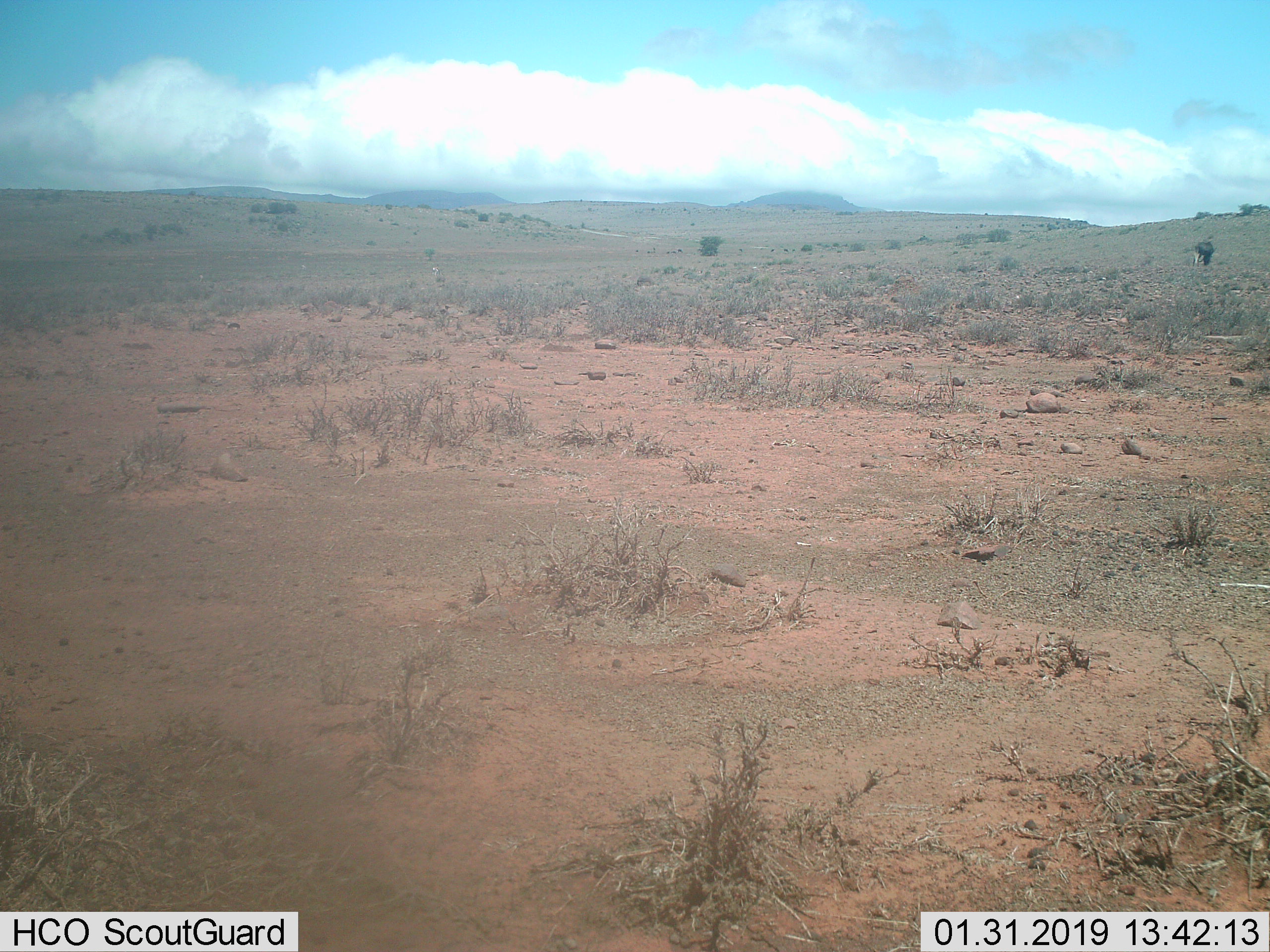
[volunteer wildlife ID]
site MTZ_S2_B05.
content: unidentified animal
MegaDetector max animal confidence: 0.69